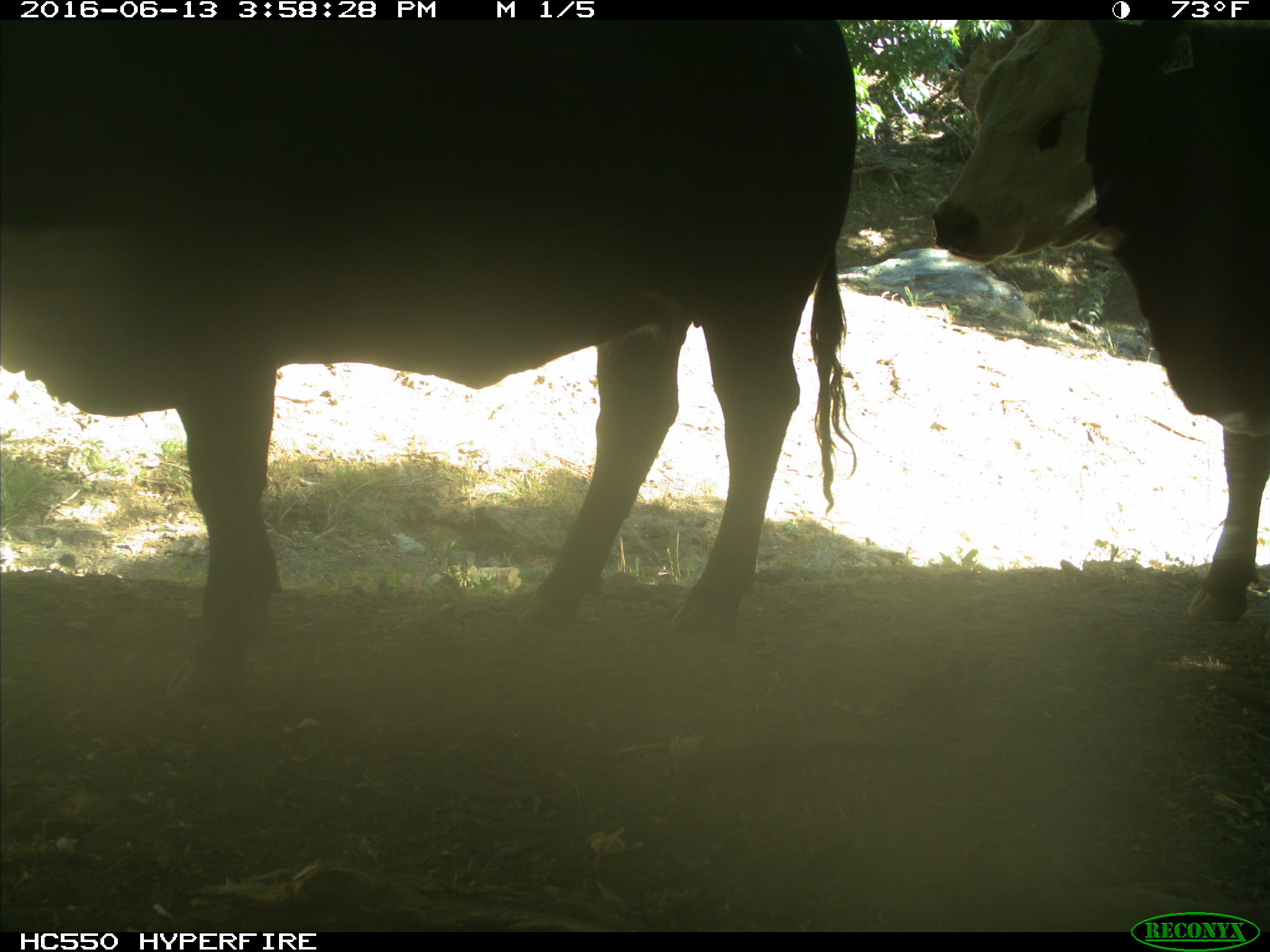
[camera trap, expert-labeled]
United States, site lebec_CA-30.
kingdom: Animalia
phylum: Chordata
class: Mammalia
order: Artiodactyla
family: Bovidae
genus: Bos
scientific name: Bos taurus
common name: domestic cow